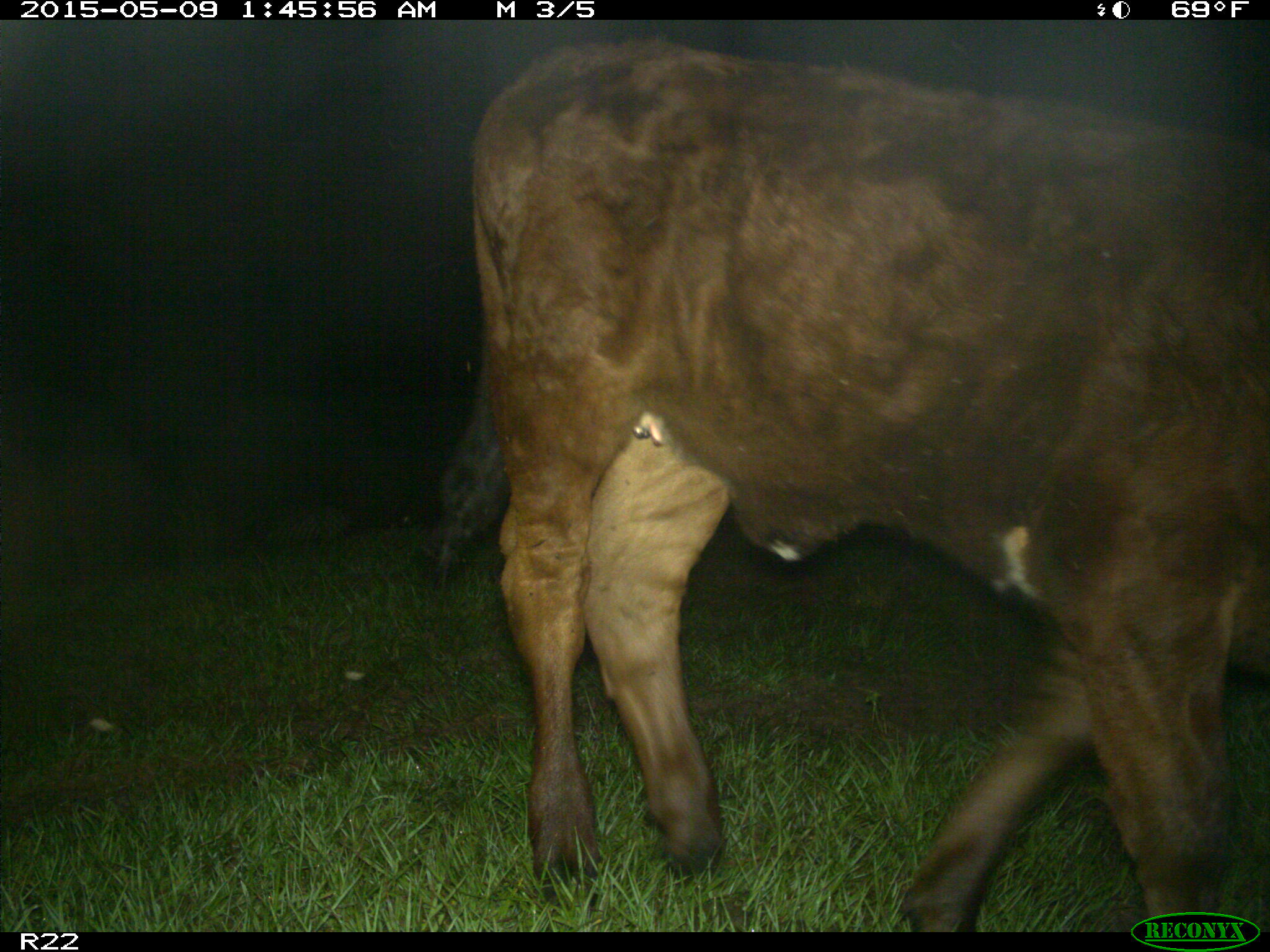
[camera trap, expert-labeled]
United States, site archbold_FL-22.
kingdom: Animalia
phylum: Chordata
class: Mammalia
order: Artiodactyla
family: Bovidae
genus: Bos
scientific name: Bos taurus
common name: domestic cow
Bos taurus (domestic cow).